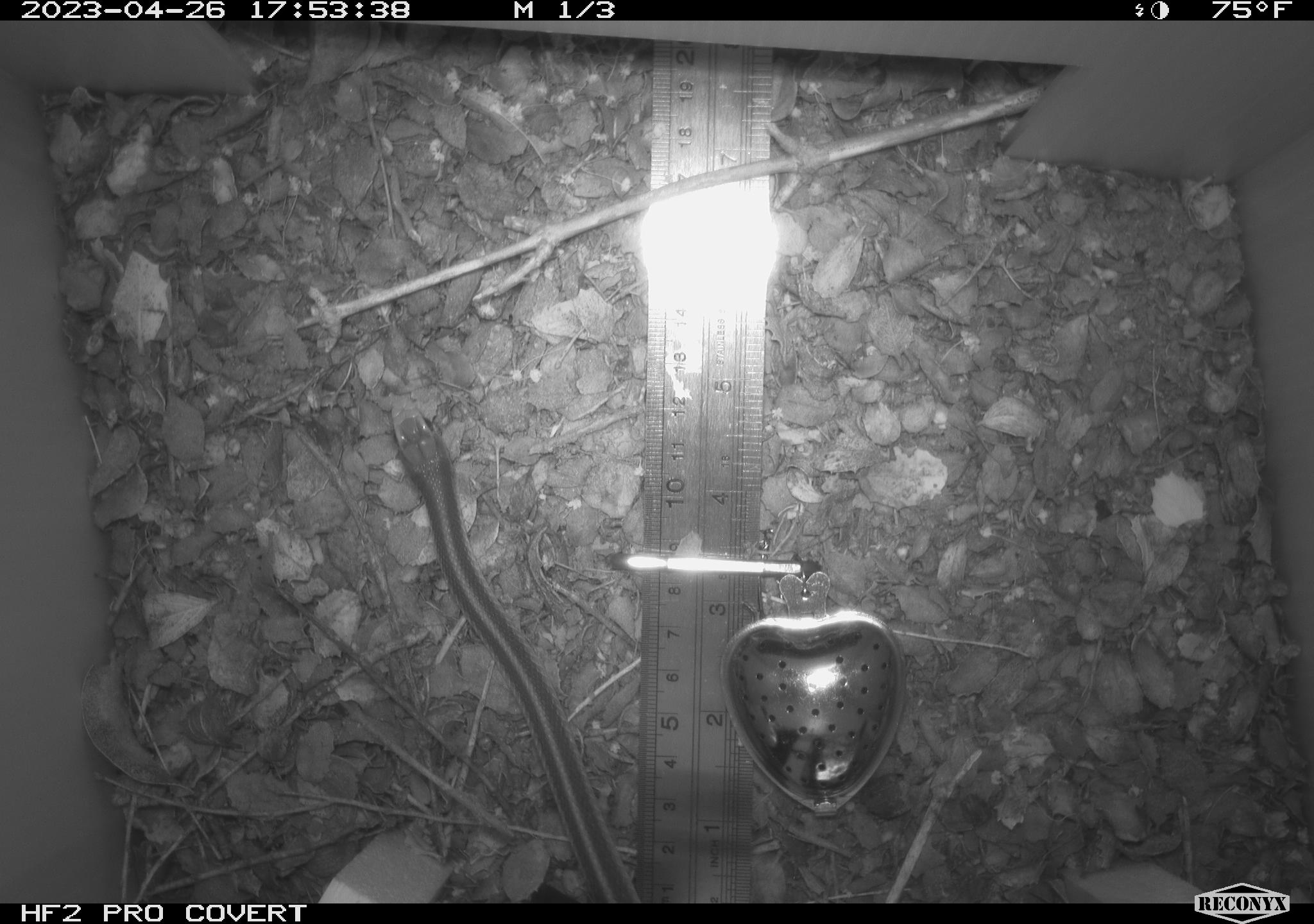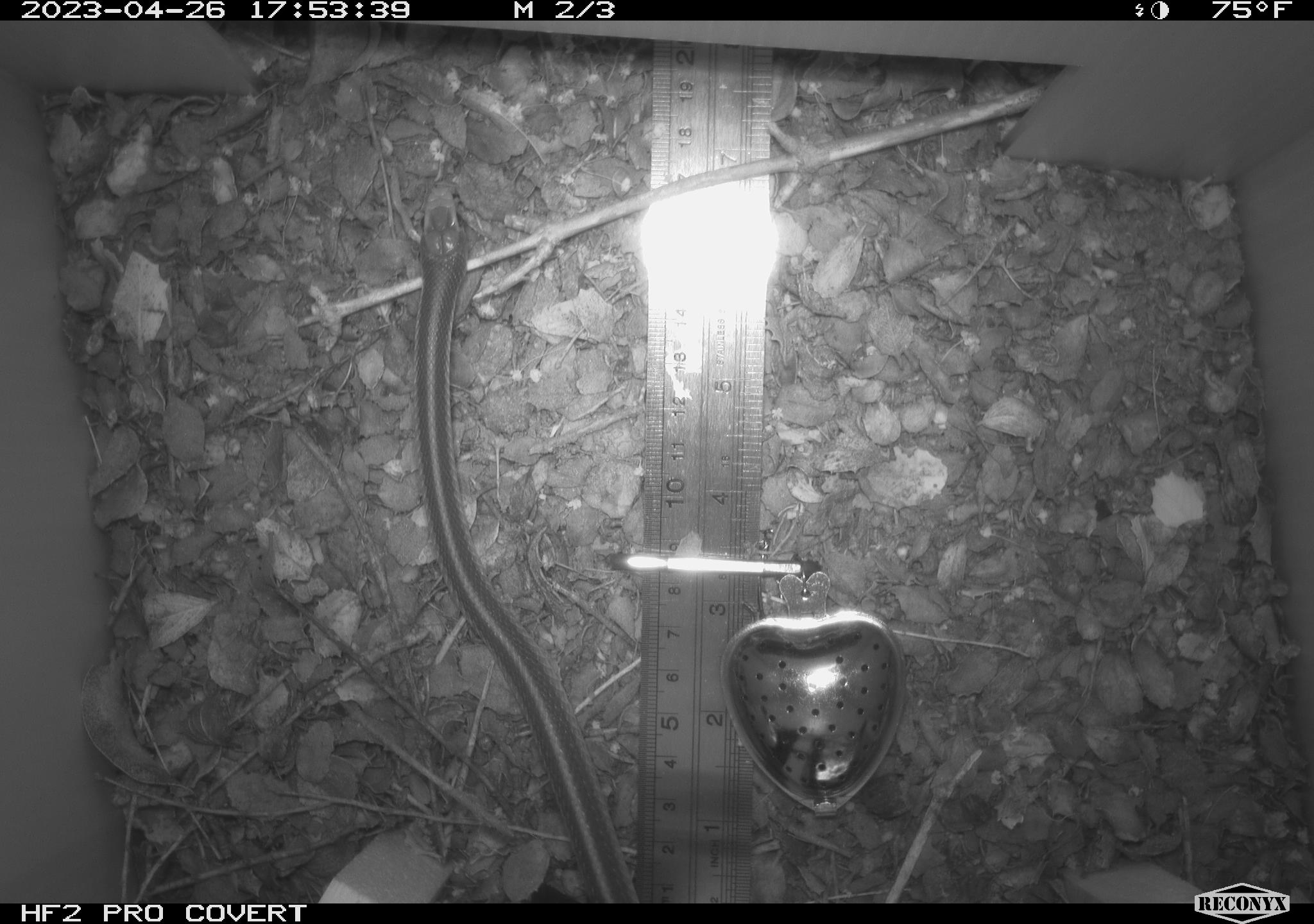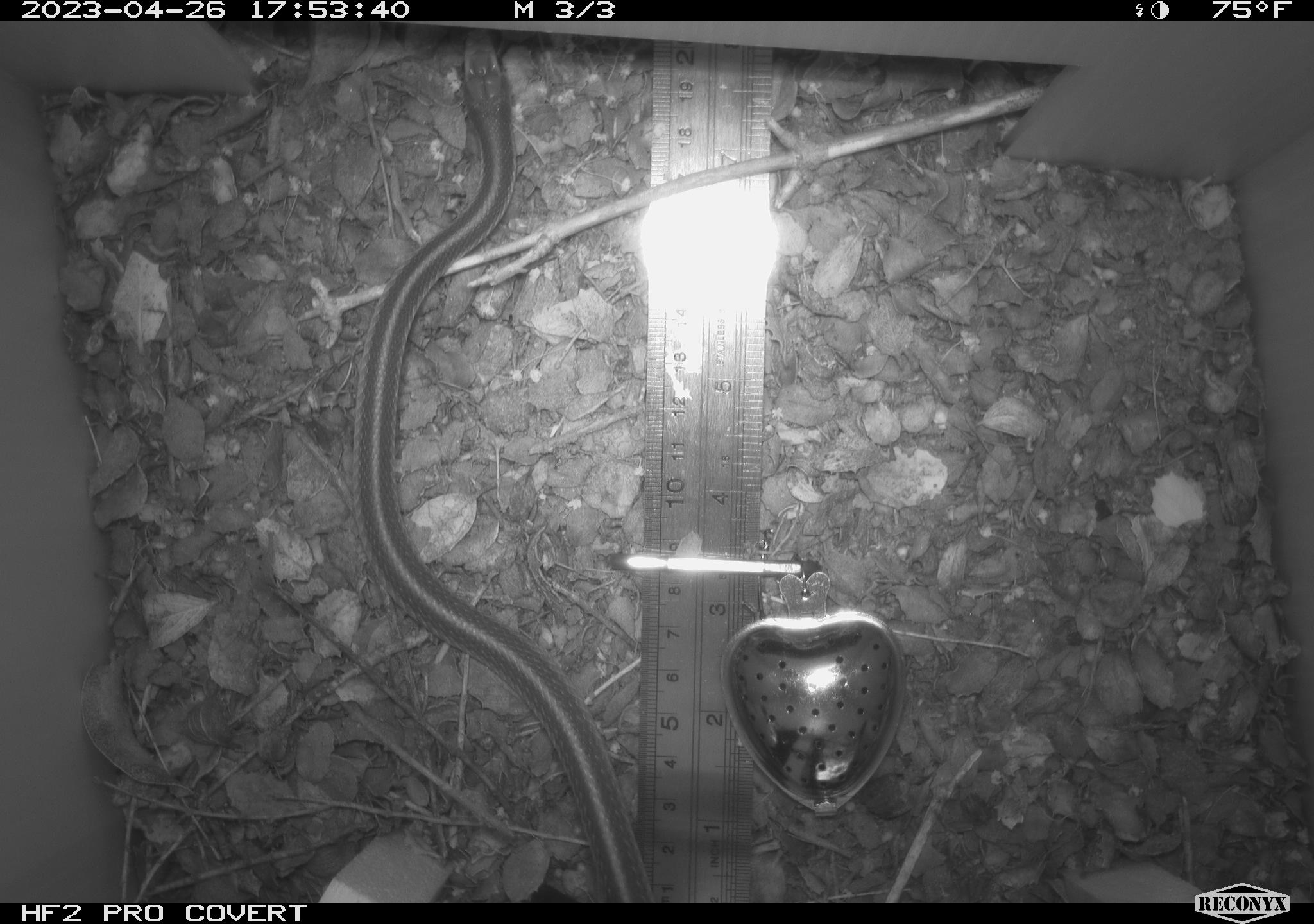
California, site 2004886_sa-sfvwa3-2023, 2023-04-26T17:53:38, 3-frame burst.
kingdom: Animalia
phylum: Chordata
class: Reptilia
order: Squamata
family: Colubridae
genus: Thamnophis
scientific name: Thamnophis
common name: american gartersnakes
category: thamnophis species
Thamnophis species (american gartersnakes) (Thamnophis).